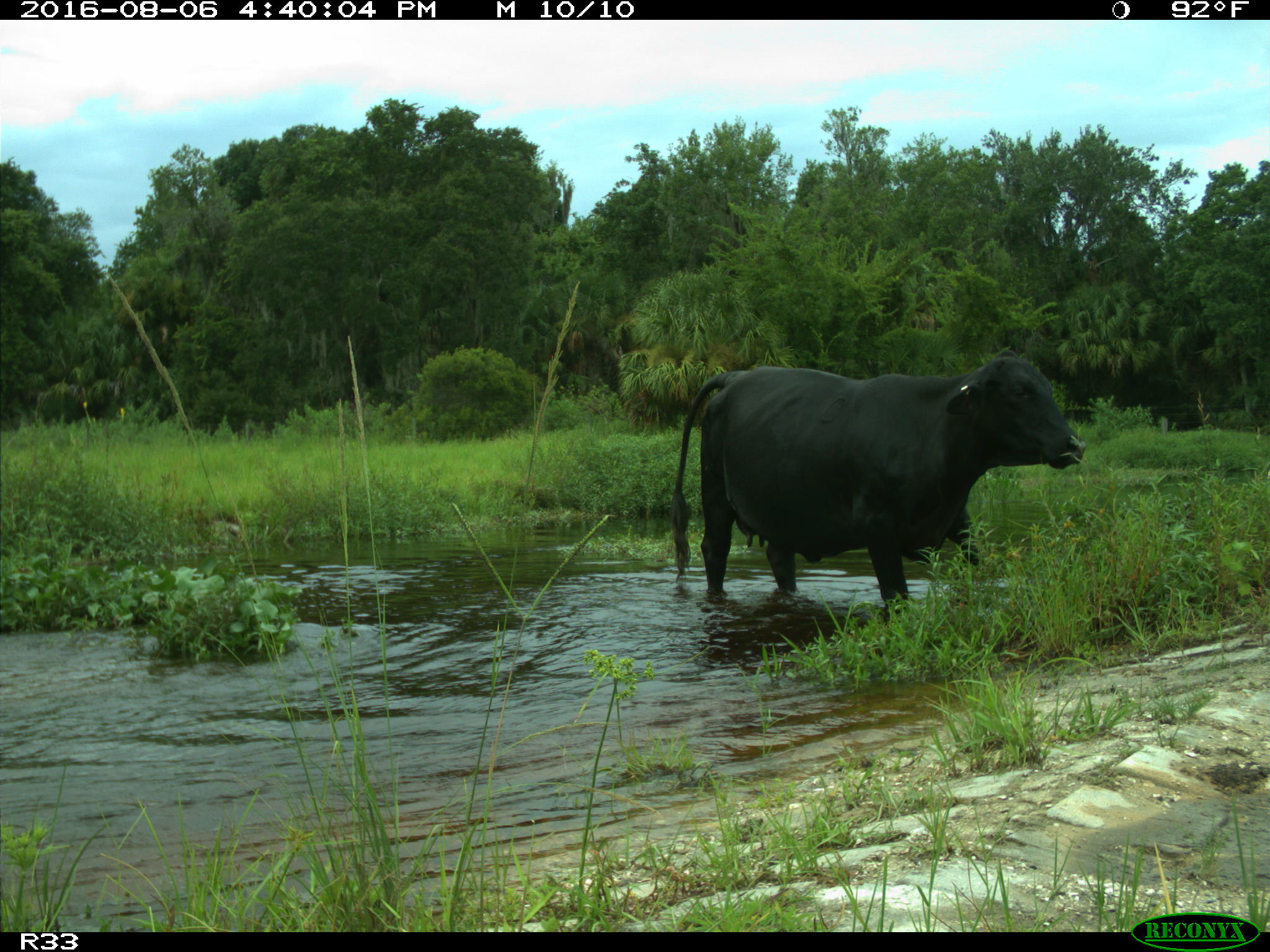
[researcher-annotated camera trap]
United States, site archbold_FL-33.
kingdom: Animalia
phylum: Chordata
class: Mammalia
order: Artiodactyla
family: Bovidae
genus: Bos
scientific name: Bos taurus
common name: domestic cow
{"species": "Bos taurus (domestic cow)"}